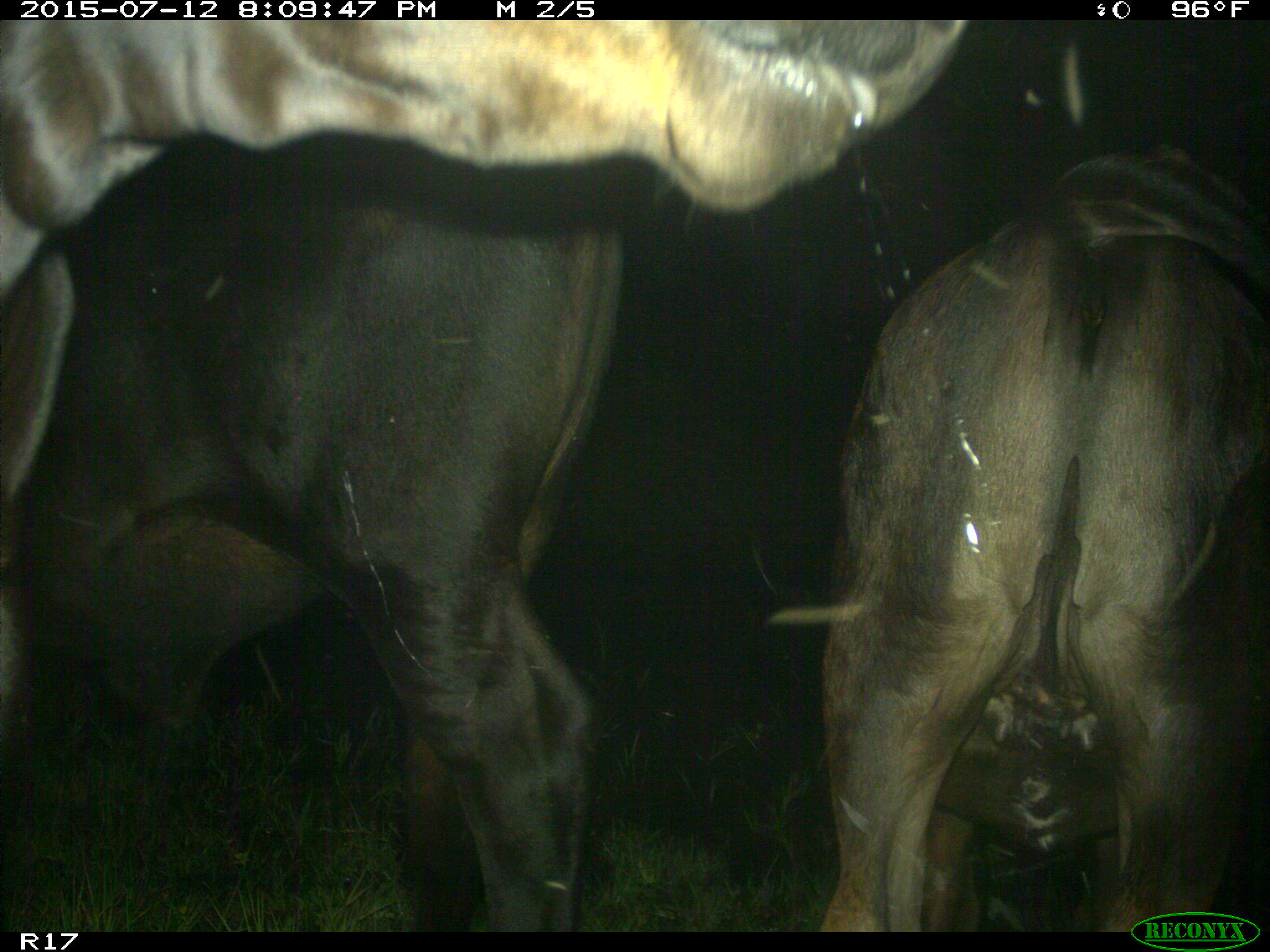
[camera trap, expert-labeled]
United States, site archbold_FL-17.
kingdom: Animalia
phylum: Chordata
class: Mammalia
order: Artiodactyla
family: Bovidae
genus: Bos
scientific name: Bos taurus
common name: domestic cow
Bos taurus (domestic cow).